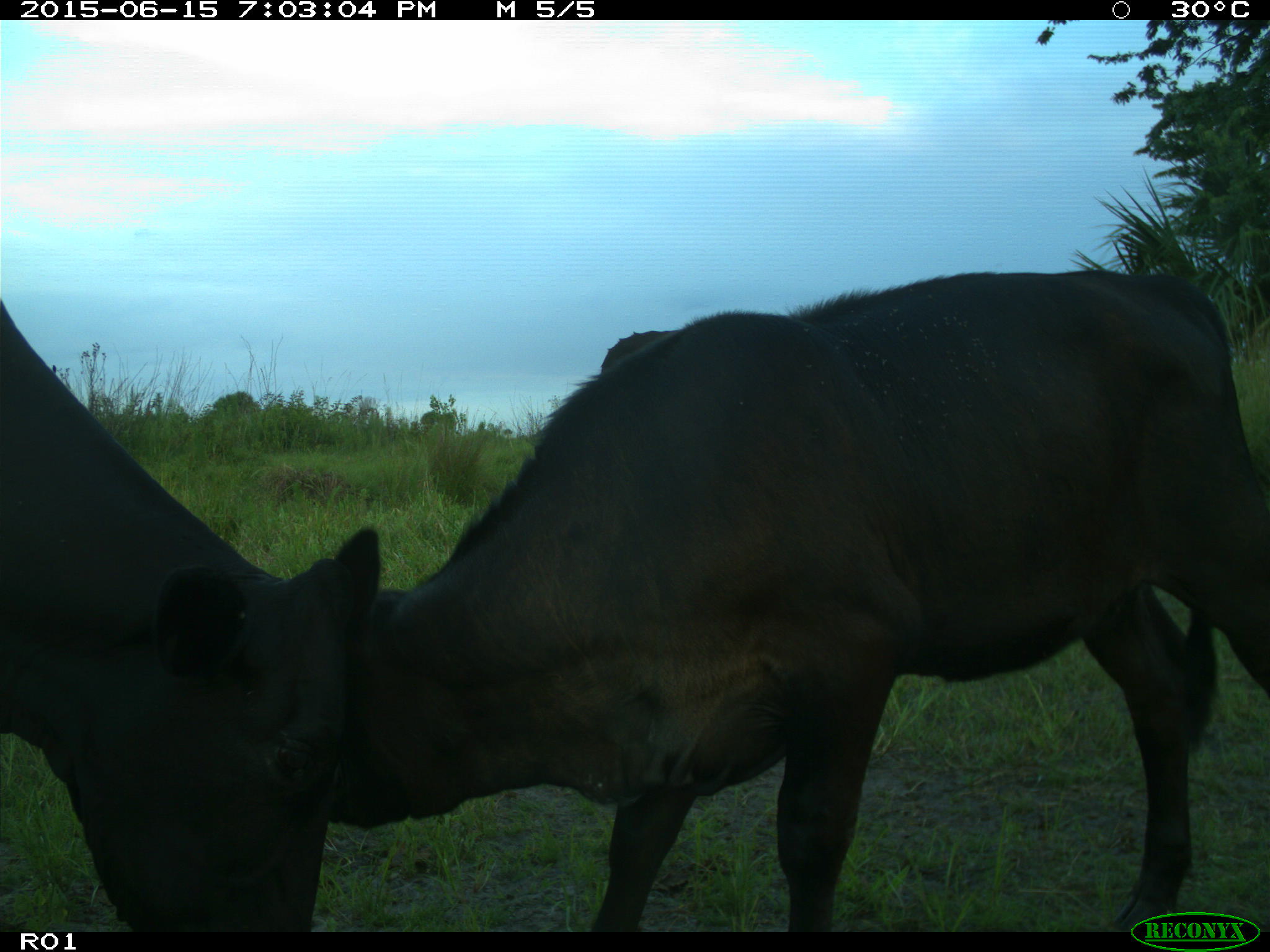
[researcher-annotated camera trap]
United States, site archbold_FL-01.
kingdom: Animalia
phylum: Chordata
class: Mammalia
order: Artiodactyla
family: Bovidae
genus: Bos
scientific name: Bos taurus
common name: domestic cow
Bos taurus (domestic cow).